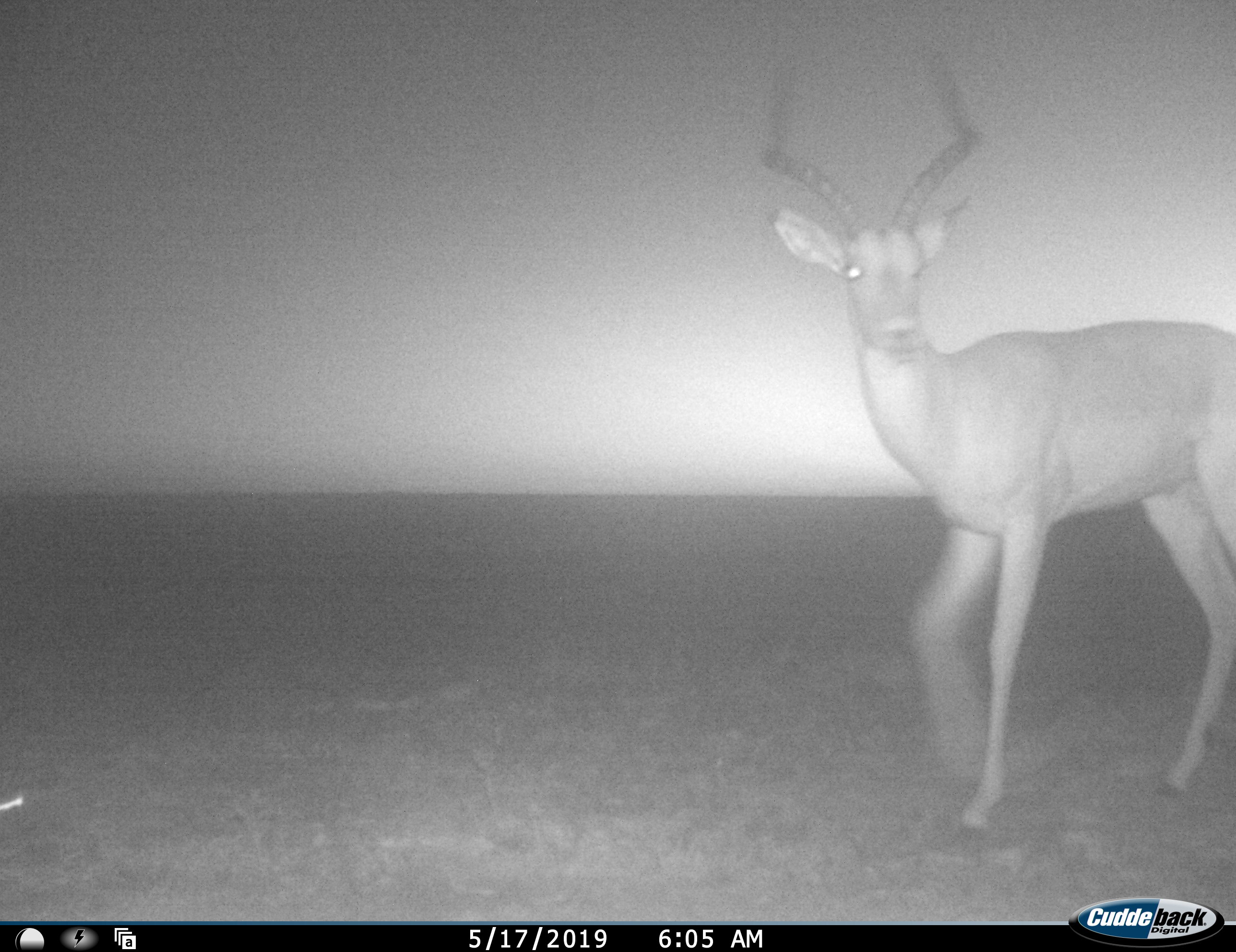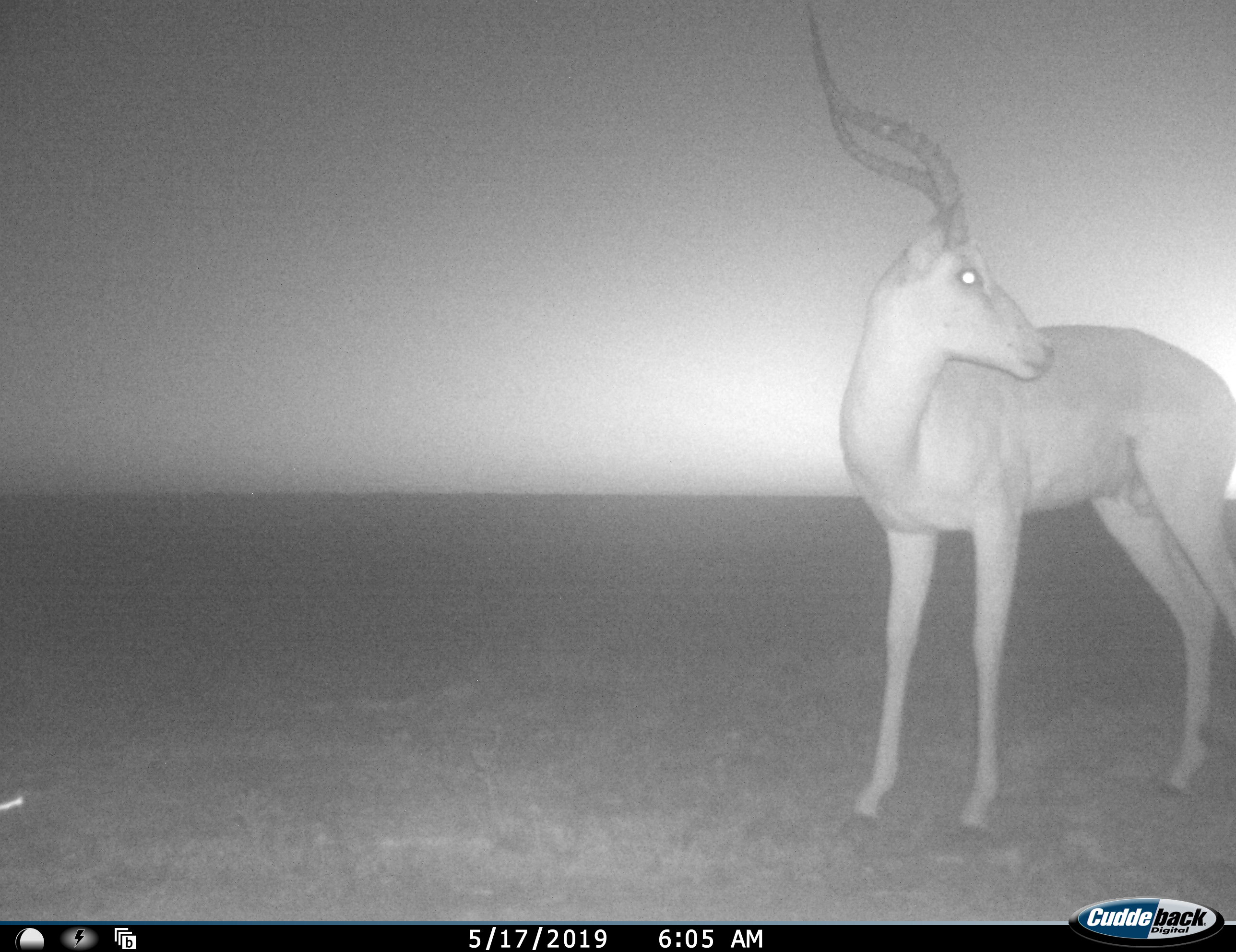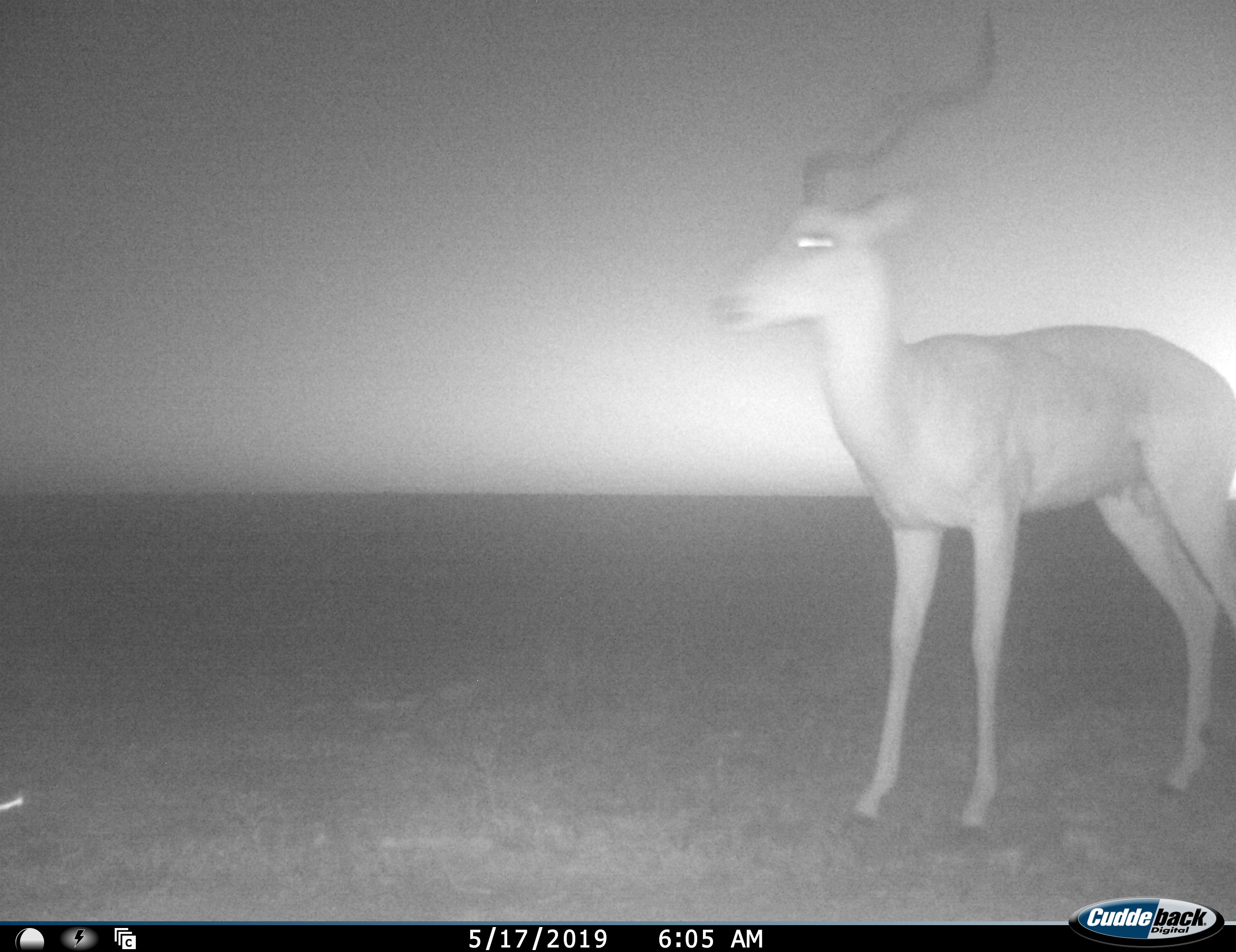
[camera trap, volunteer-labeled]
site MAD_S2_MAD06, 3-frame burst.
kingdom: Animalia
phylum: Chordata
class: Mammalia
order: Artiodactyla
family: Bovidae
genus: Aepyceros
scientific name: Aepyceros melampus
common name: impala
Impala (Aepyceros melampus), count 1. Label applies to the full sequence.